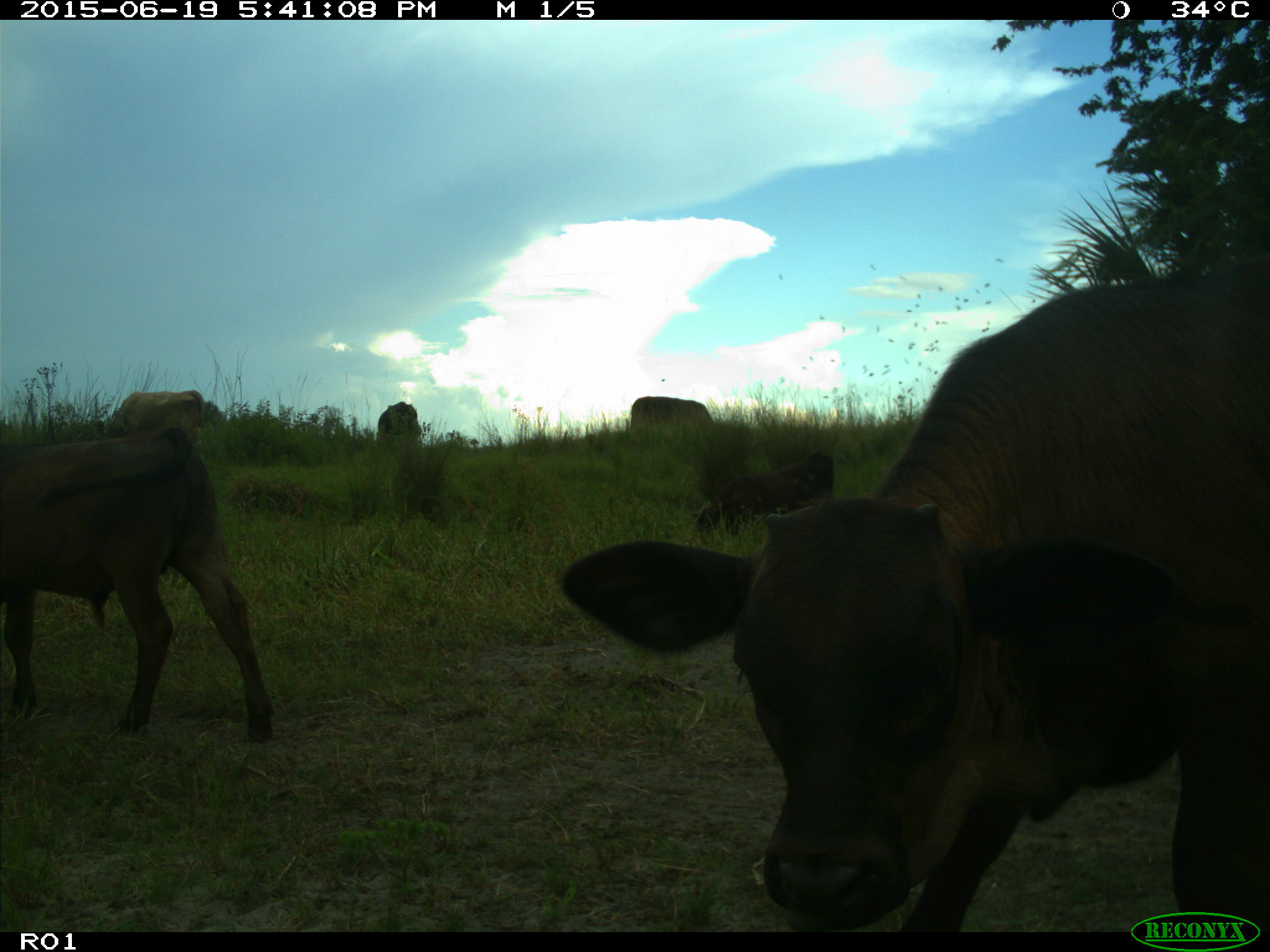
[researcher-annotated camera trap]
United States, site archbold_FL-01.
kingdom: Animalia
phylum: Chordata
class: Mammalia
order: Artiodactyla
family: Bovidae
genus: Bos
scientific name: Bos taurus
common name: domestic cow